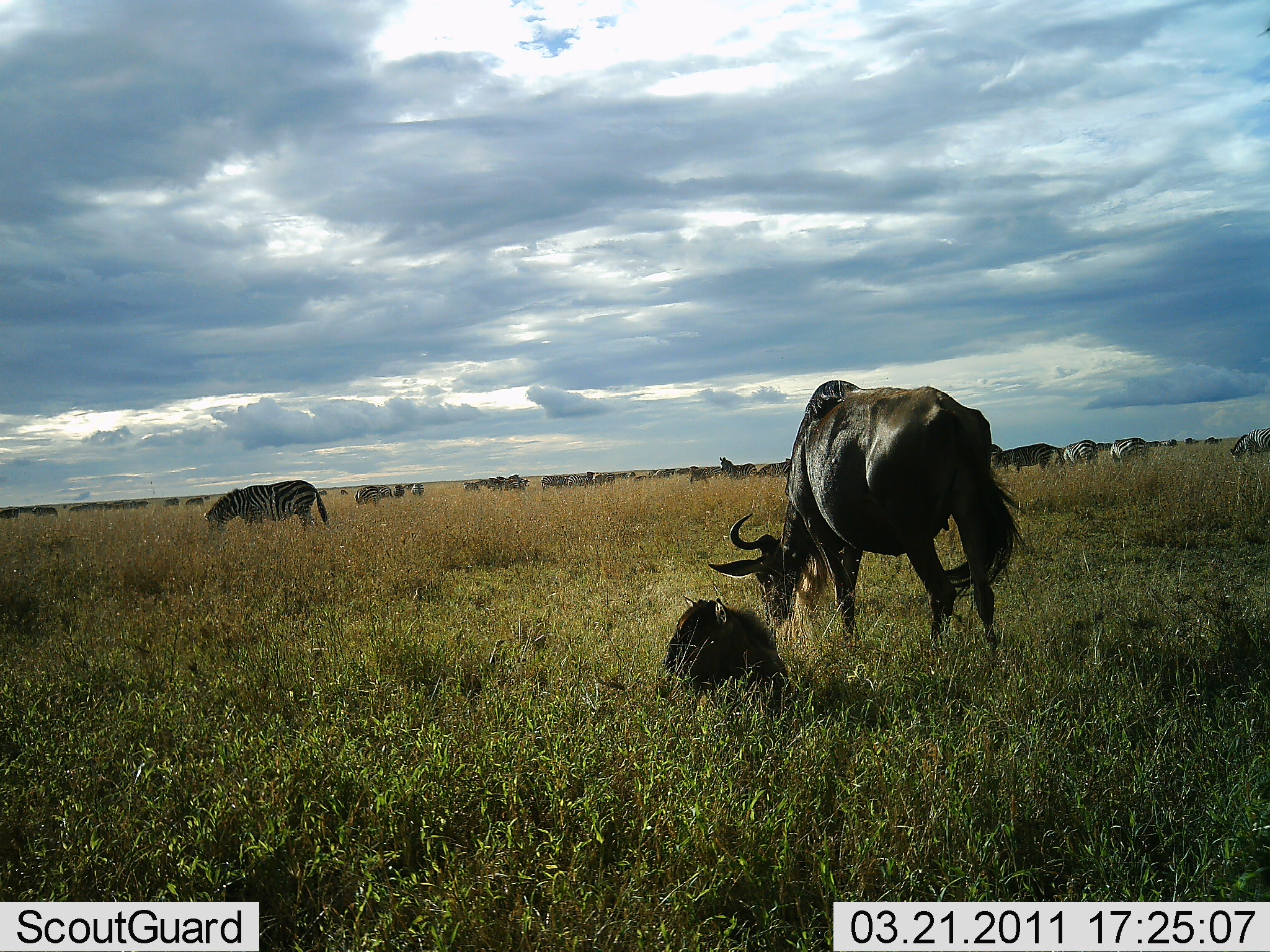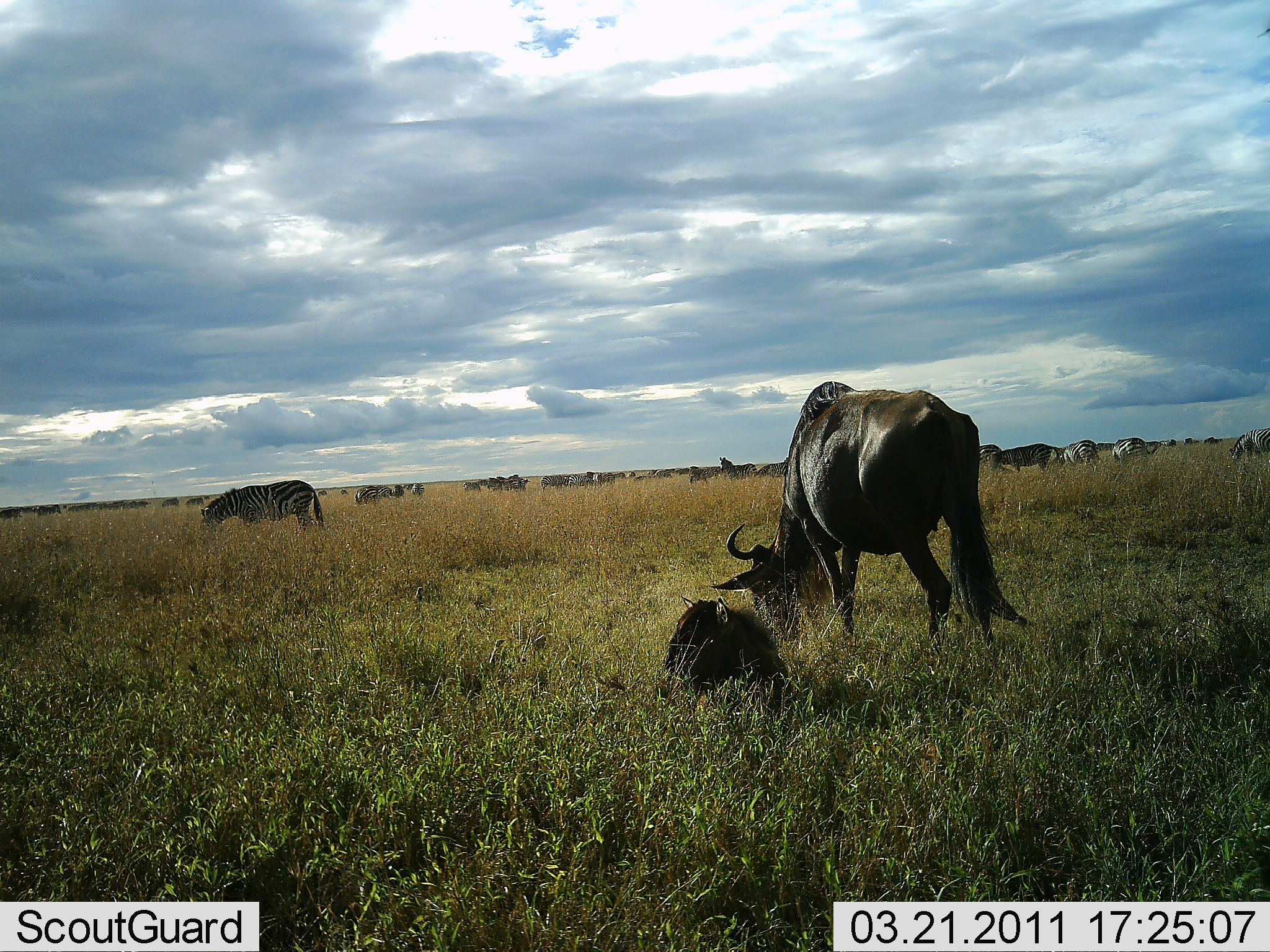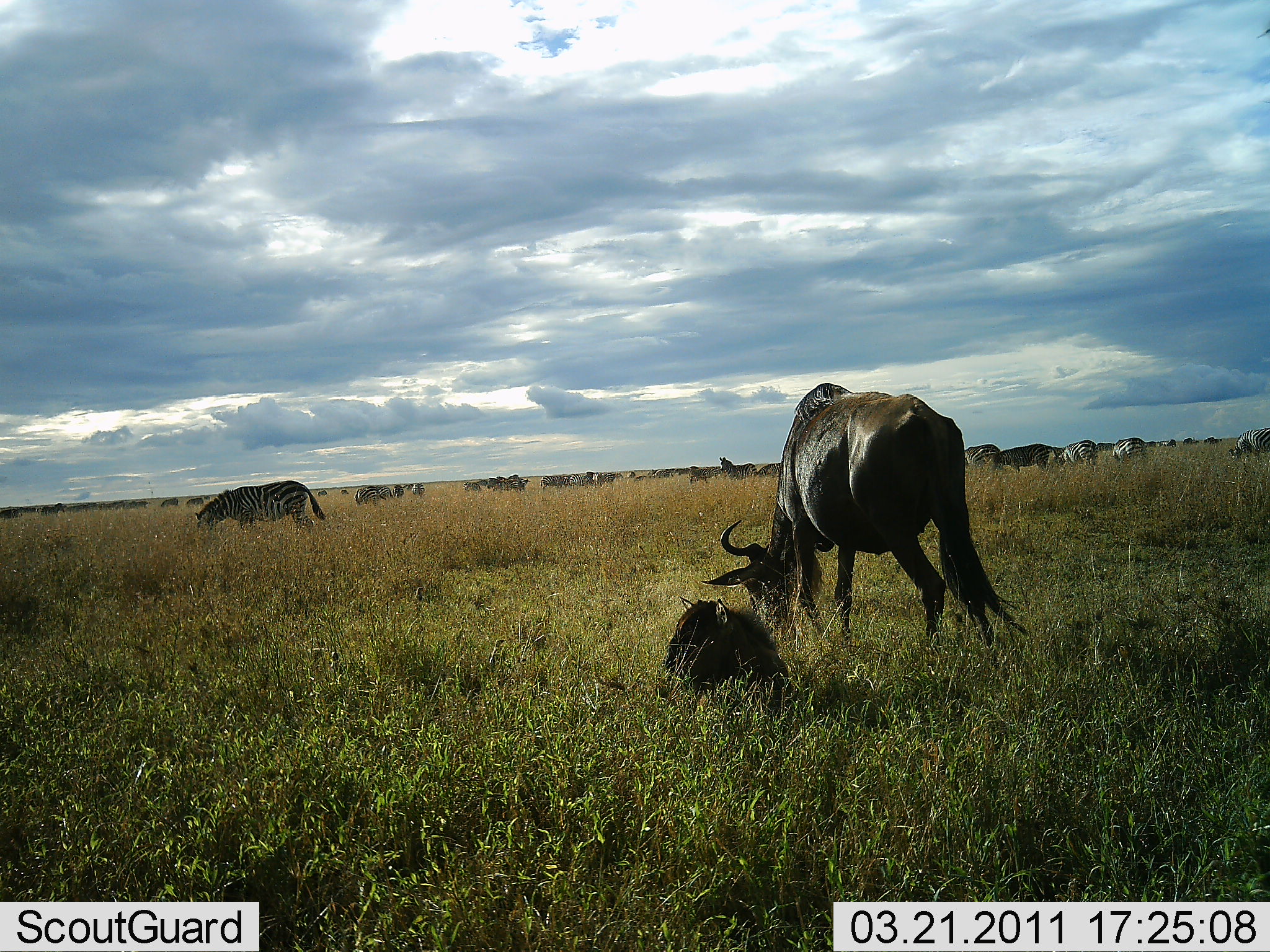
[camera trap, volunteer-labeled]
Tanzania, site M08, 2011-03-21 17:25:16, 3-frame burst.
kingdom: Animalia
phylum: Chordata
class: Mammalia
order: Artiodactyla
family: Bovidae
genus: Connochaetes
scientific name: Connochaetes taurinus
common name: blue wildebeest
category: wildebeest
Wildebeest (blue wildebeest) (Connochaetes taurinus), count 2. Behavior (volunteer vote fractions): standing 20%, resting 53%, moving 13%, interacting 0%. Young present (vote fraction): 47%. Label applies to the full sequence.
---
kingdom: Animalia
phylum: Chordata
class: Mammalia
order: Perissodactyla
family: Equidae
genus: Equus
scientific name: Equus quagga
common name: plains zebra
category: zebra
Zebra (plains zebra) (Equus quagga), count 5. Behavior (volunteer vote fractions): standing 23%, resting 15%, moving 15%, interacting 0%. Young present (vote fraction): 0%. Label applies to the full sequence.